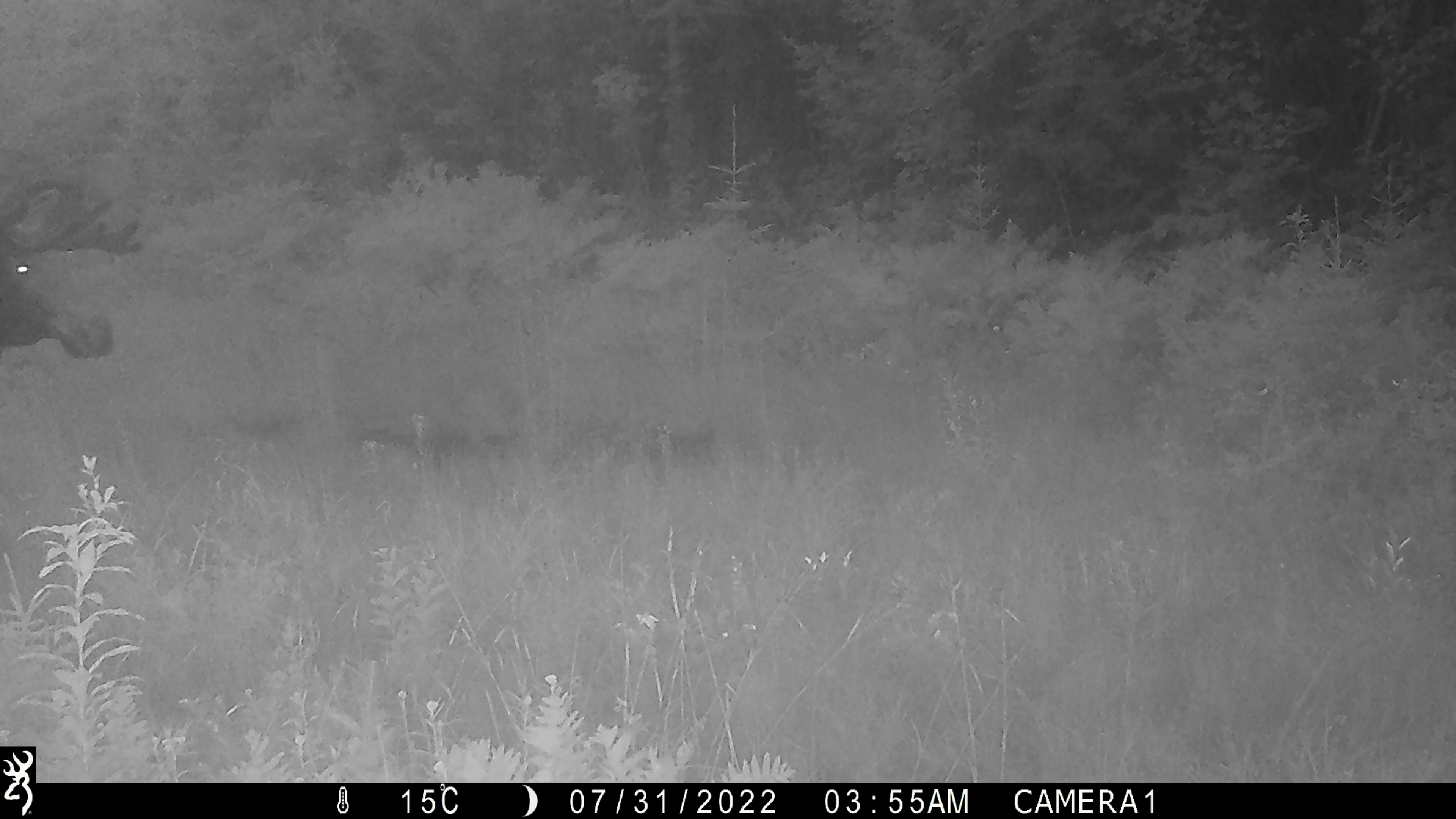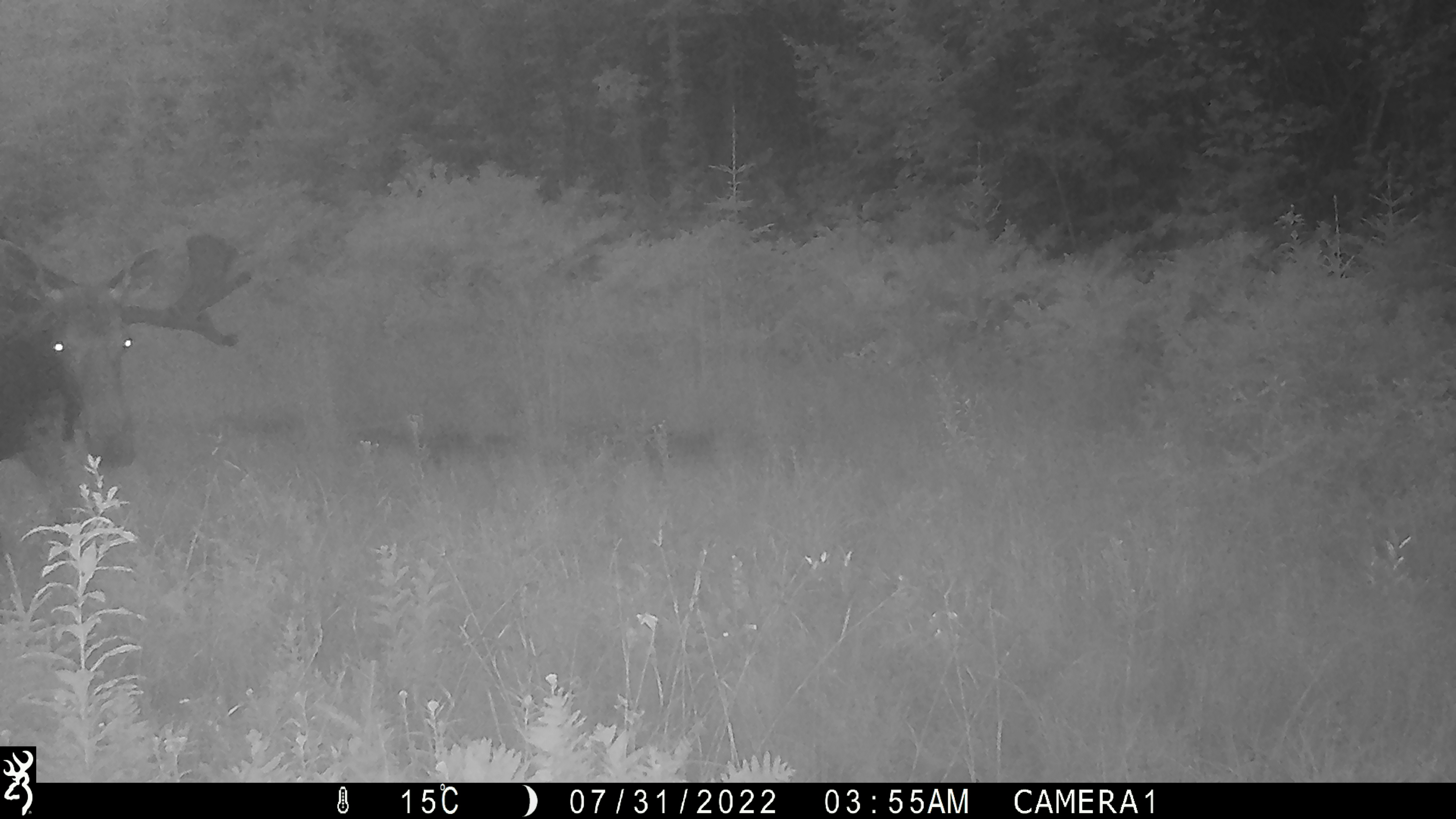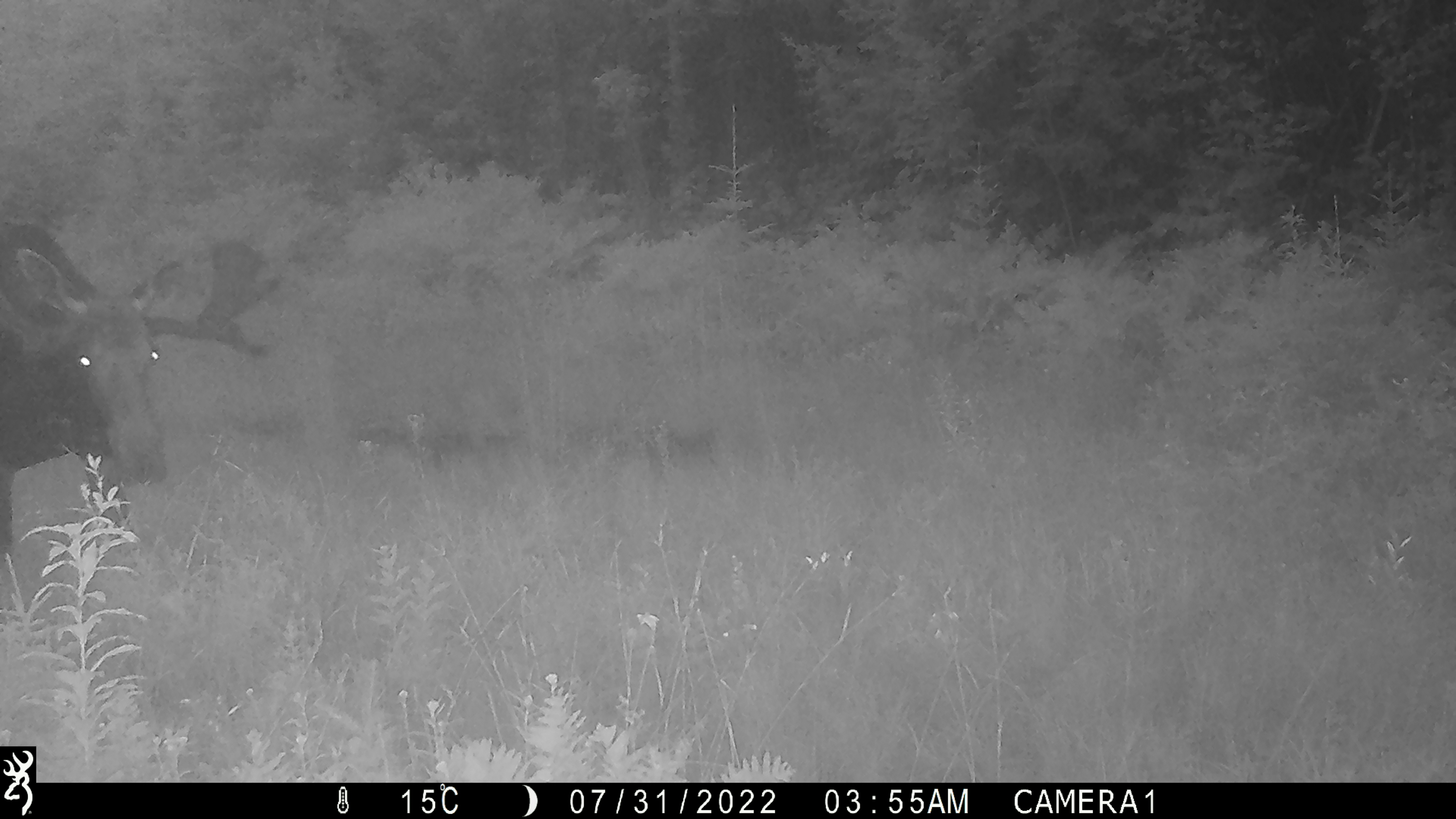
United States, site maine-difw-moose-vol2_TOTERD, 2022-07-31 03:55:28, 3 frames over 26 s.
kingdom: Animalia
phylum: Chordata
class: Mammalia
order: Artiodactyla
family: Cervidae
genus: Alces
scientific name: Alces alces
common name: moose